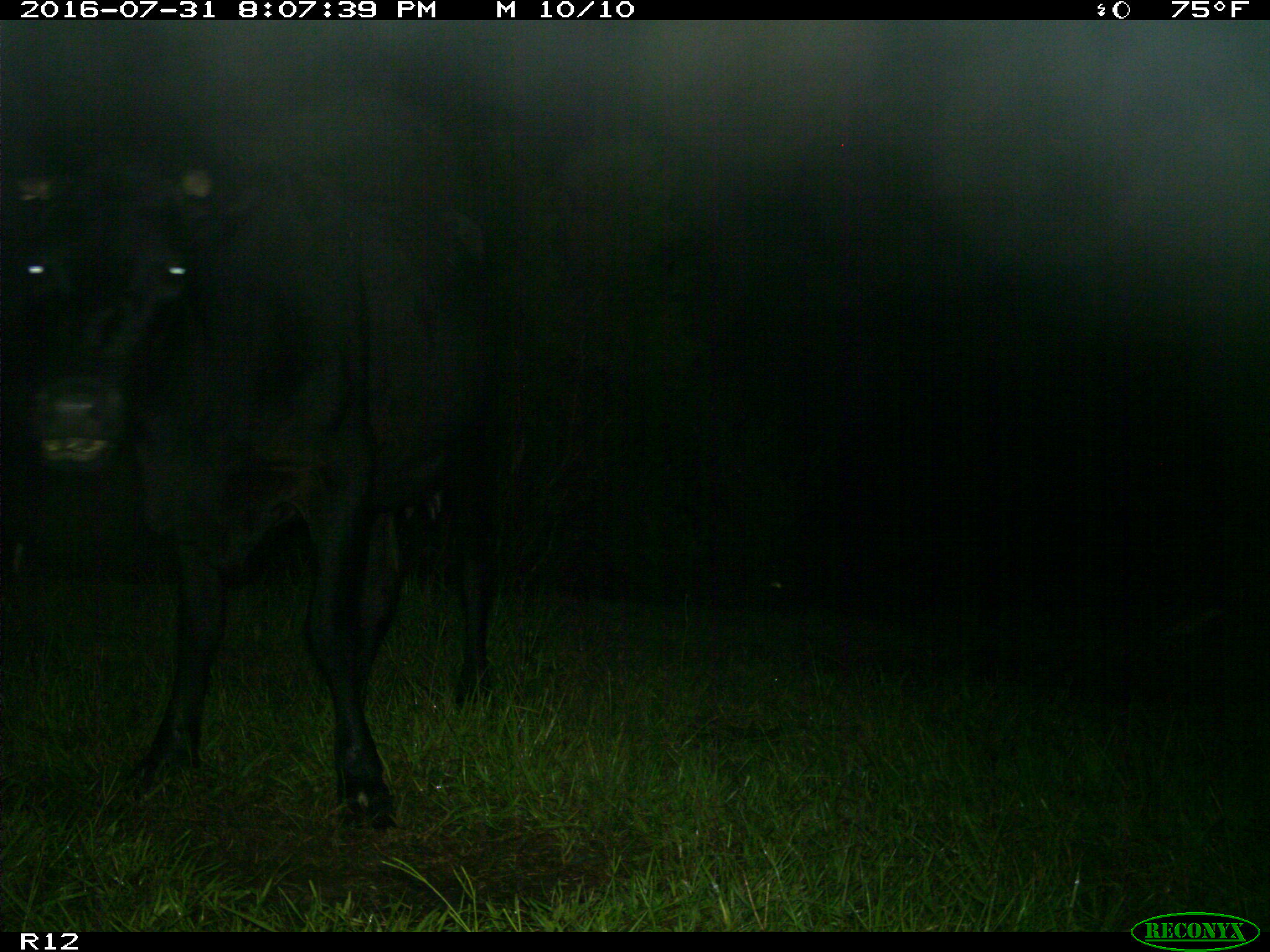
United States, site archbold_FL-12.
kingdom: Animalia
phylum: Chordata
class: Mammalia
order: Artiodactyla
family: Bovidae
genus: Bos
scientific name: Bos taurus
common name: domestic cow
Bos taurus (domestic cow).